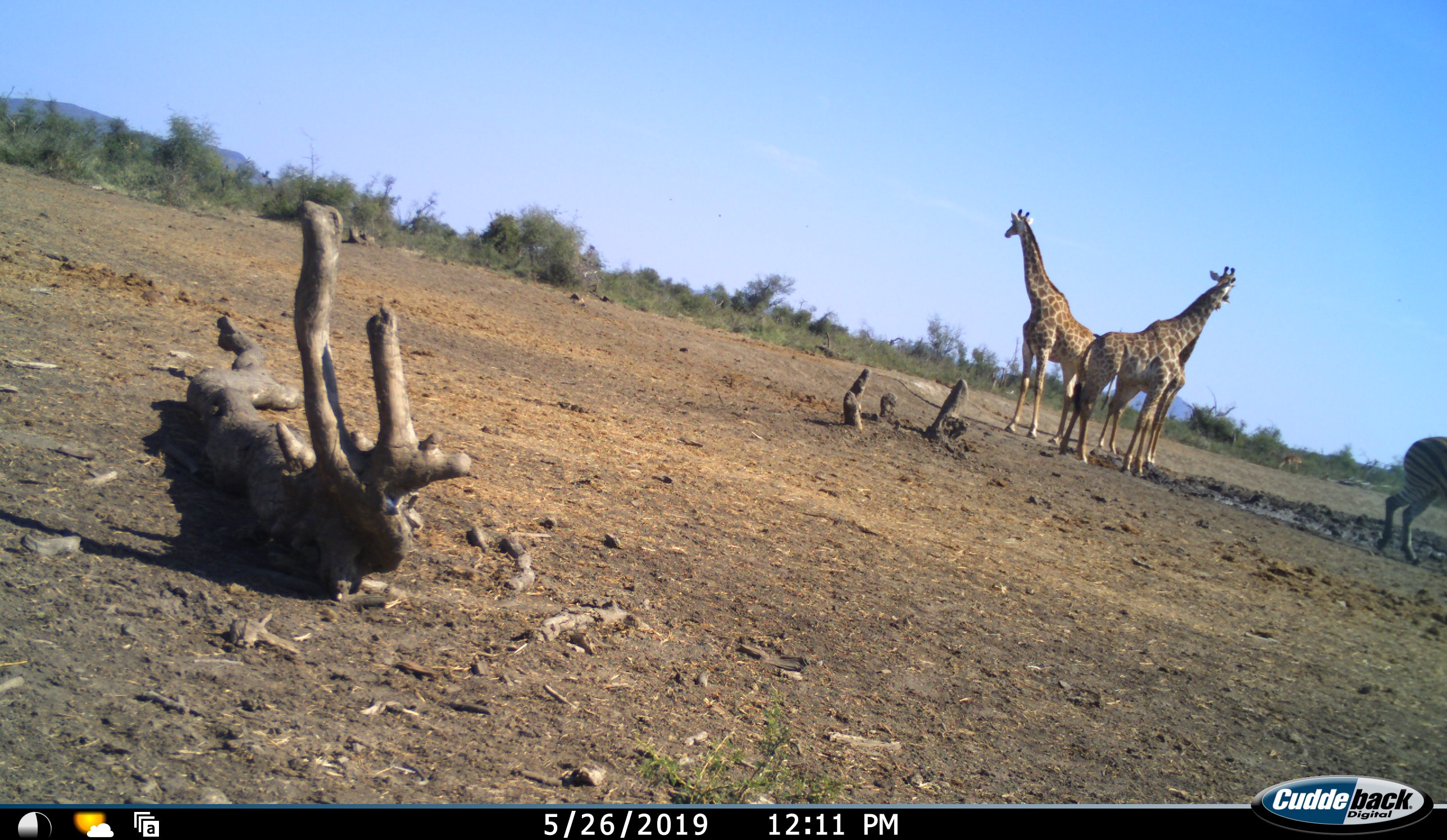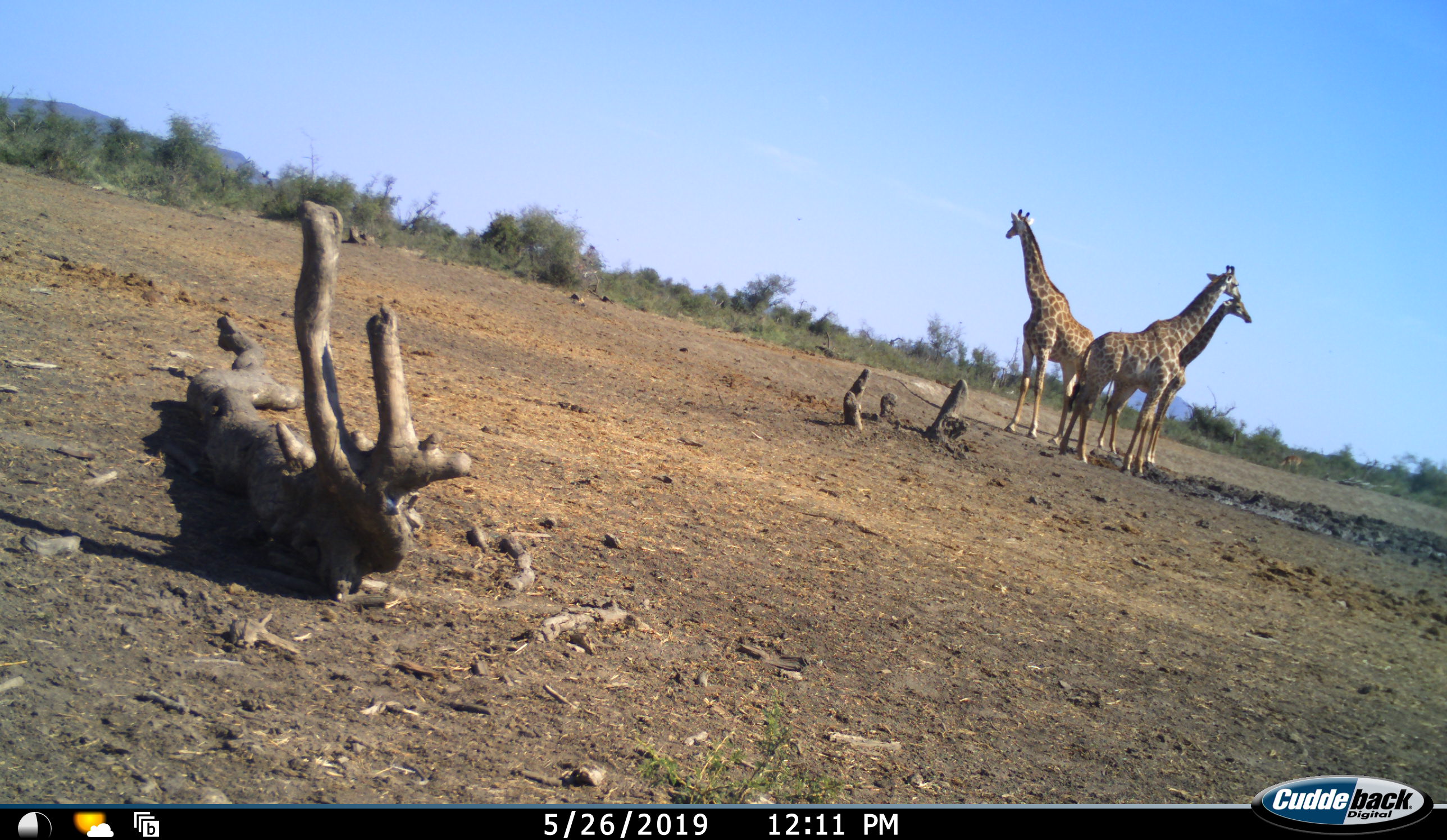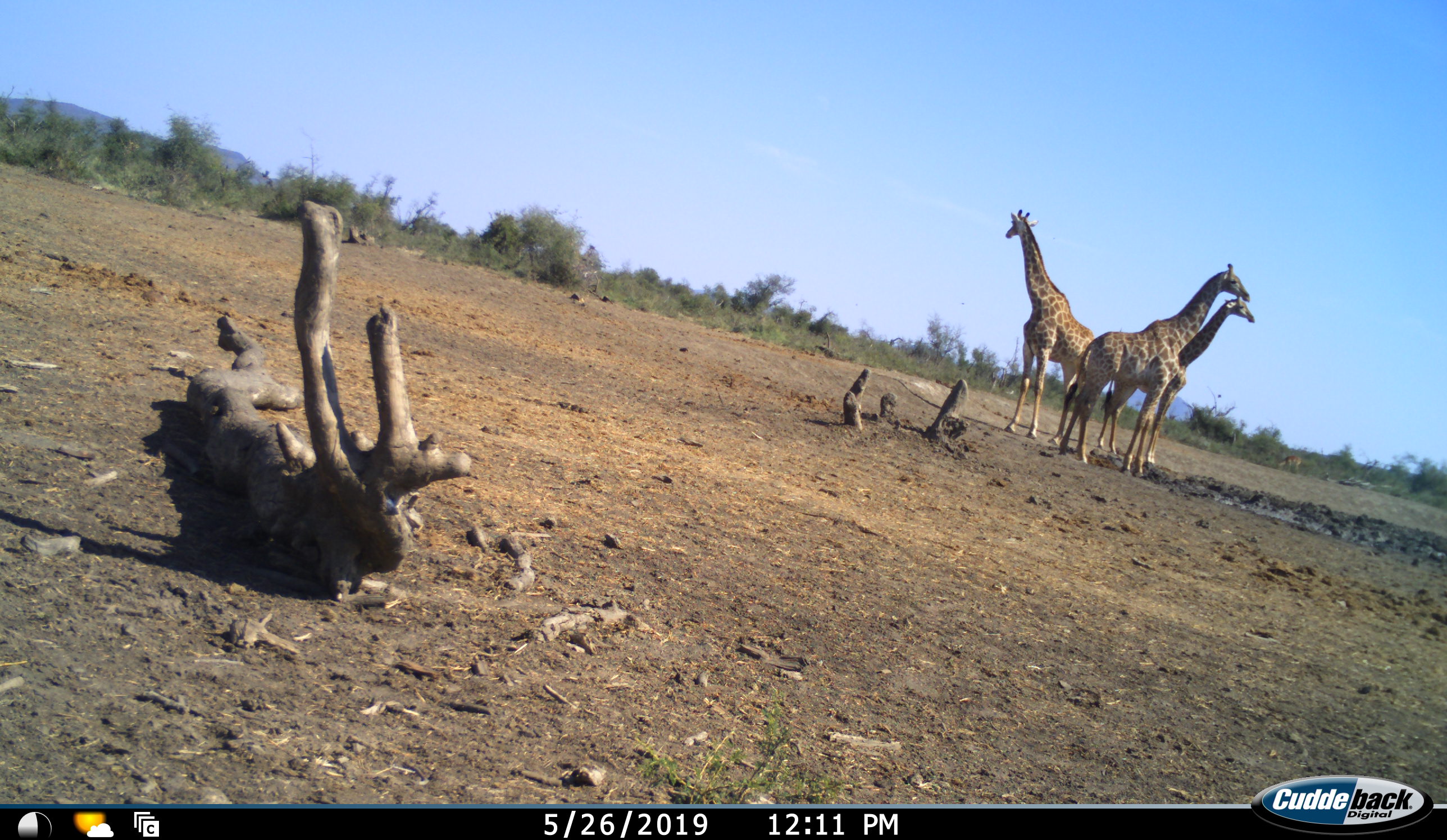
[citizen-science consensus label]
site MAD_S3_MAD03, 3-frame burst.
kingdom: Animalia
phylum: Chordata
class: Mammalia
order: Artiodactyla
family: Giraffidae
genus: Giraffa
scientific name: Giraffa camelopardalis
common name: giraffe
Giraffe (Giraffa camelopardalis), count 3. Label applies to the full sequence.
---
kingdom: Animalia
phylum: Chordata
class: Mammalia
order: Perissodactyla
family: Equidae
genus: Equus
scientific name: Equus quagga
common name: plains zebra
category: zebraplains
Zebraplains (plains zebra) (Equus quagga), count 1. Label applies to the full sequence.